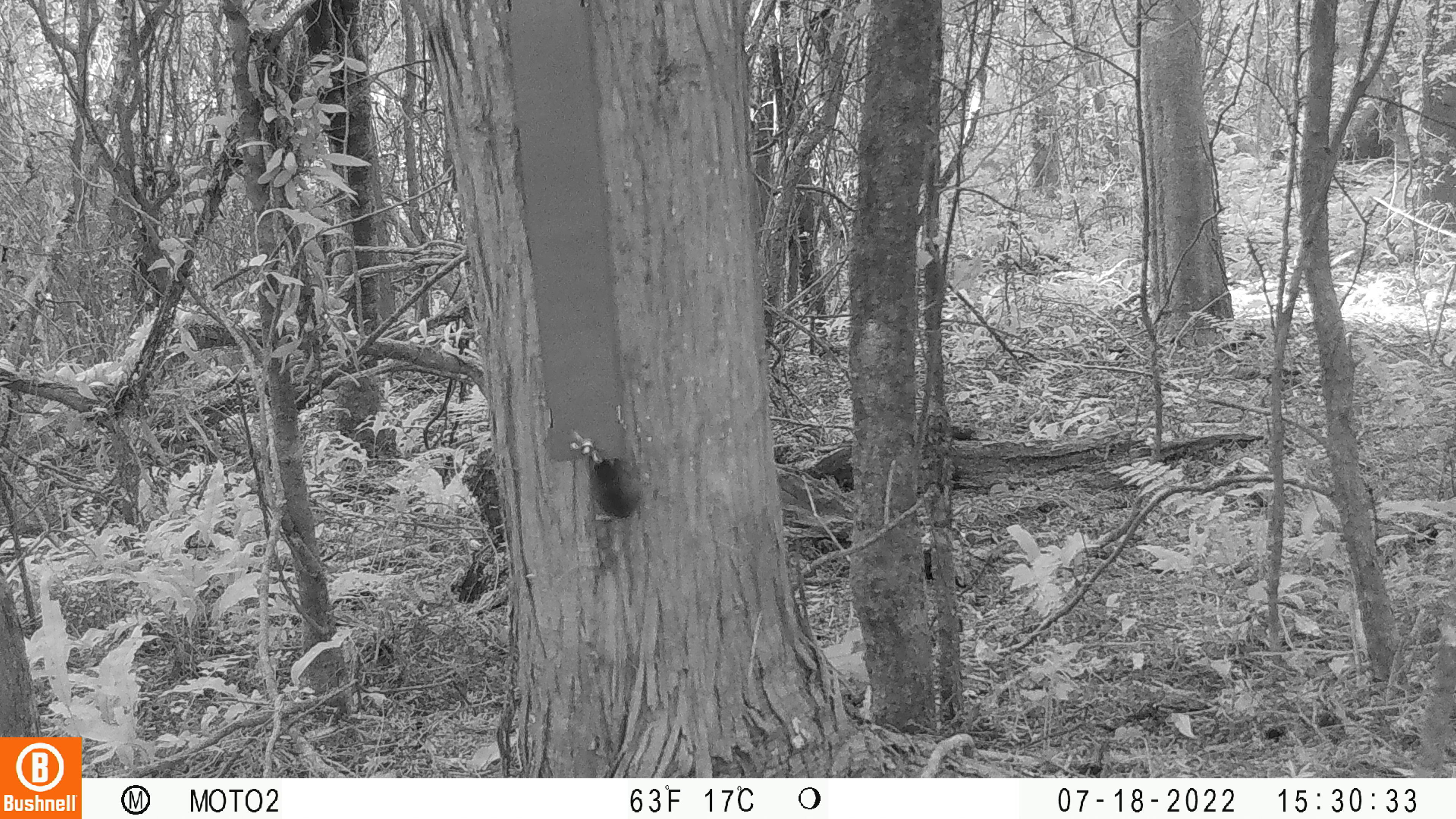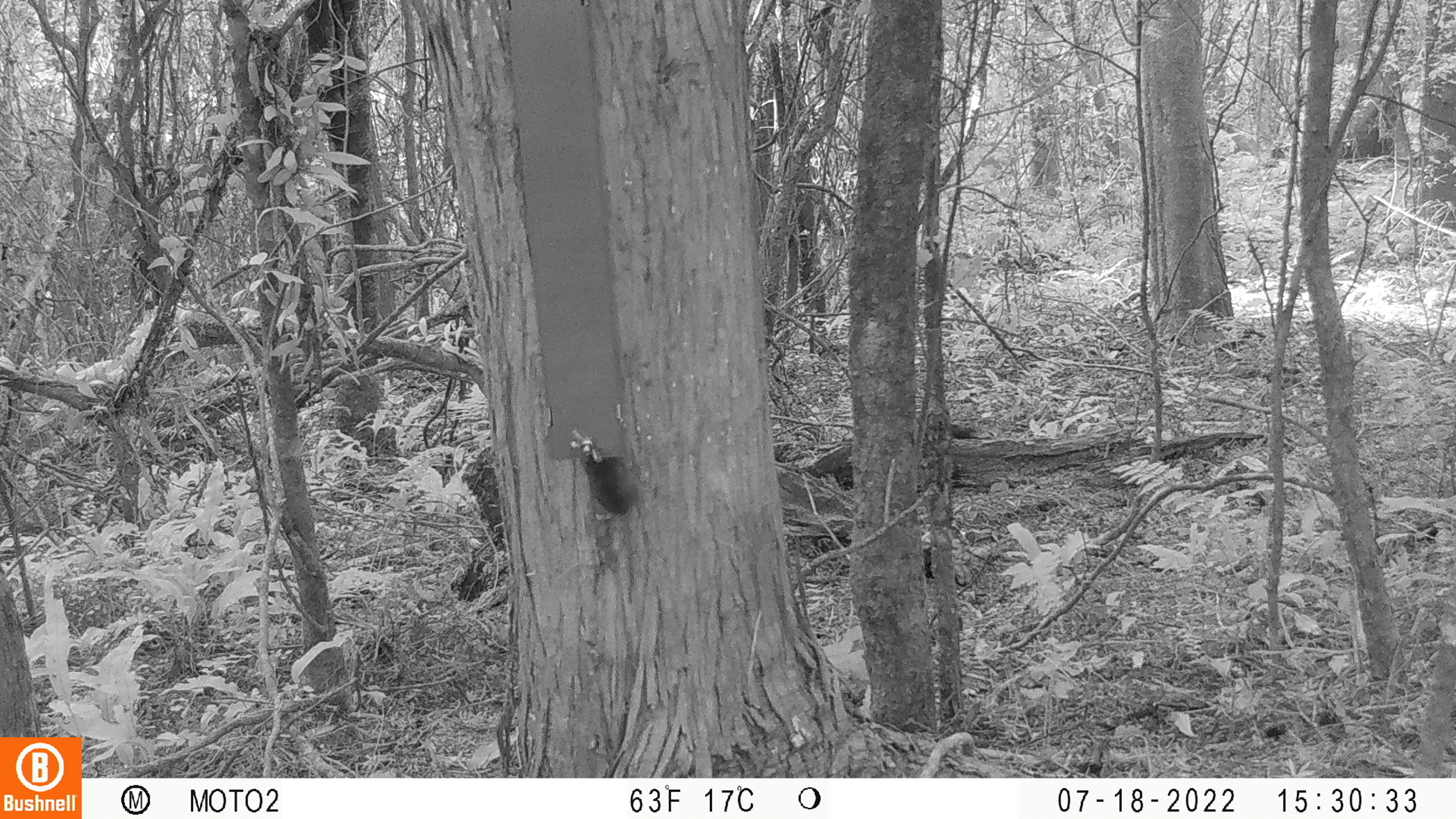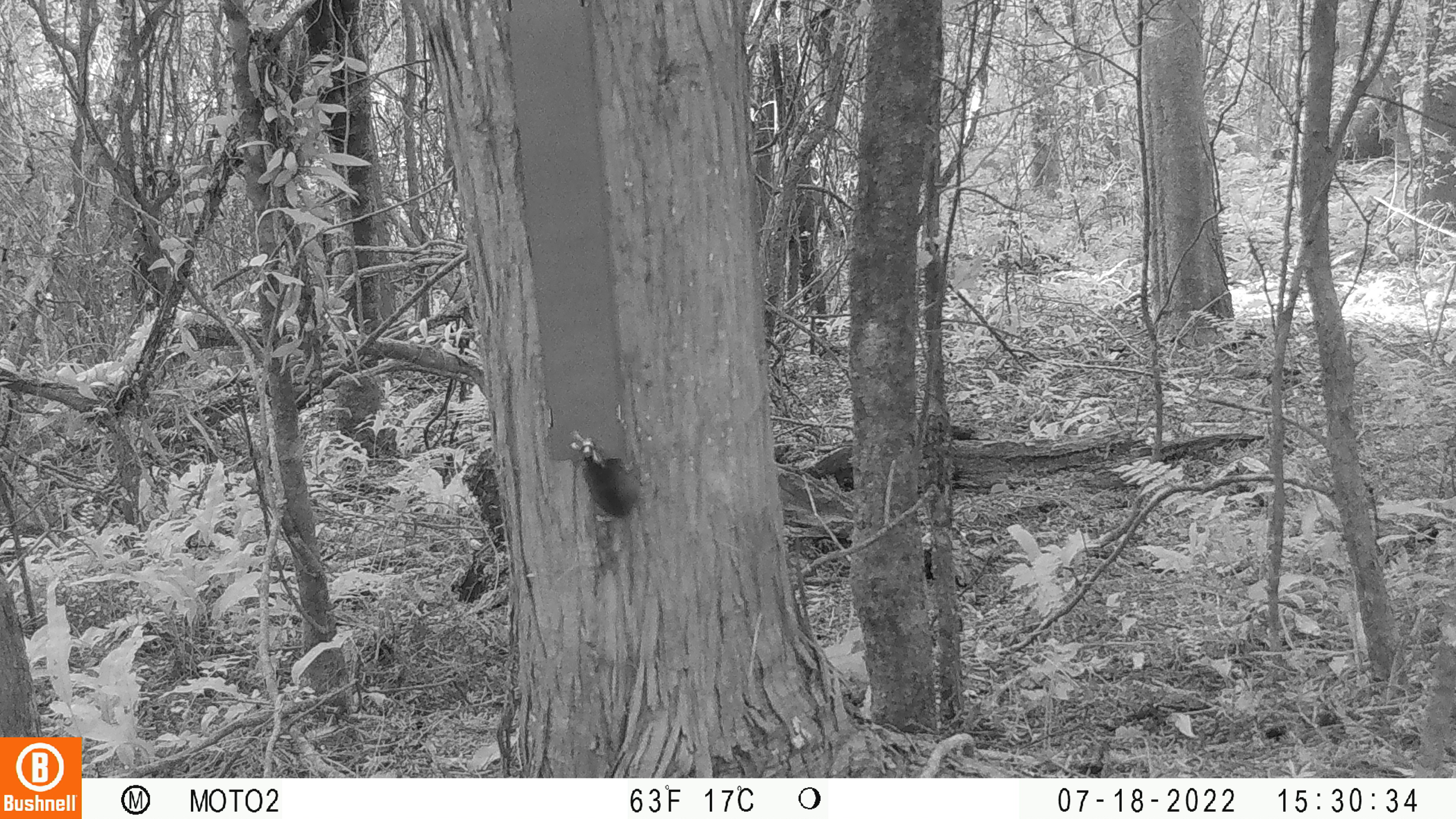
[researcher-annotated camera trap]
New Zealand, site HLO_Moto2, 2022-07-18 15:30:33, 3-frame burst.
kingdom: Animalia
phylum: Chordata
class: Mammalia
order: Rodentia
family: Muridae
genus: Mus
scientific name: Mus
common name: mouse